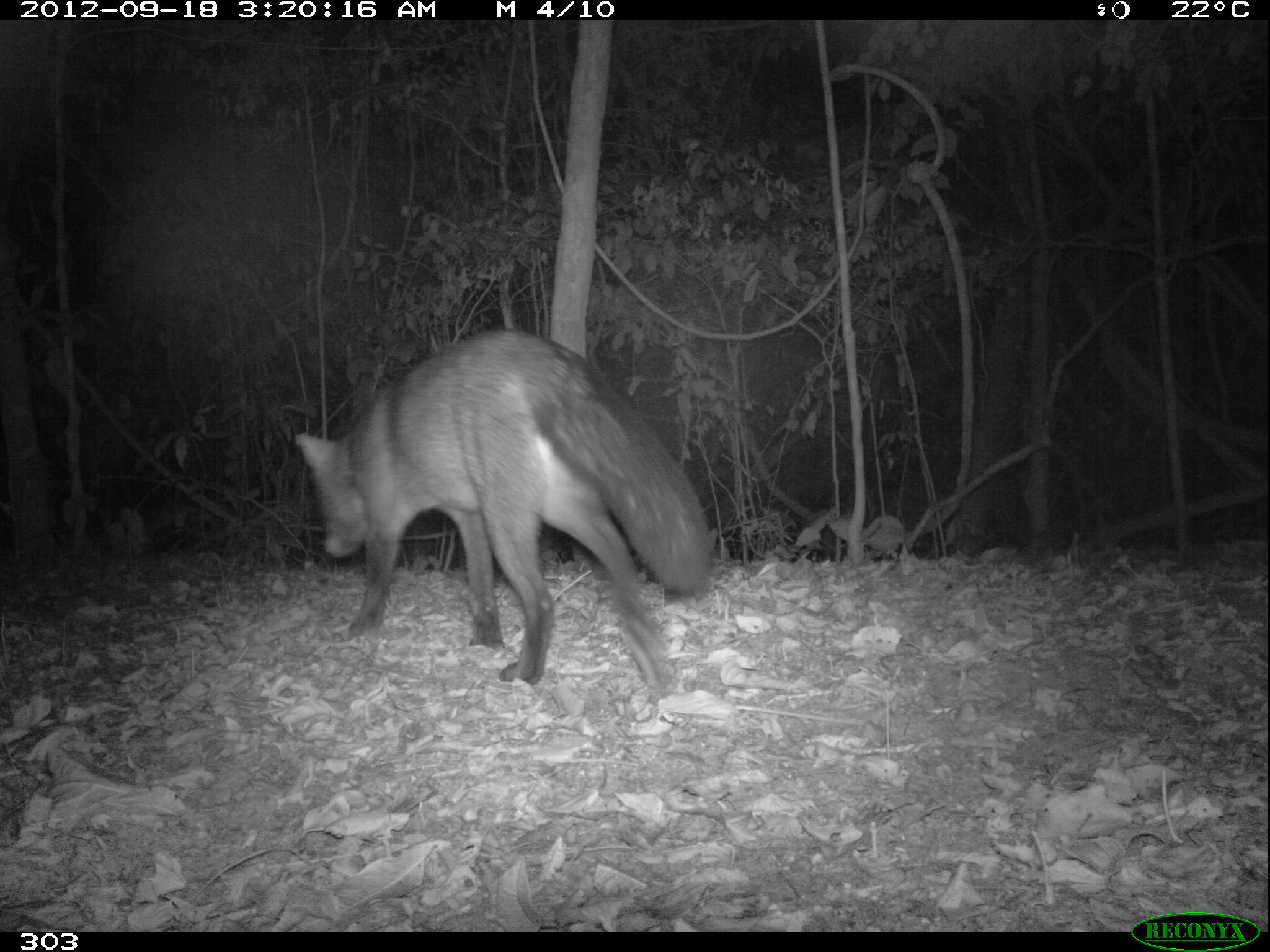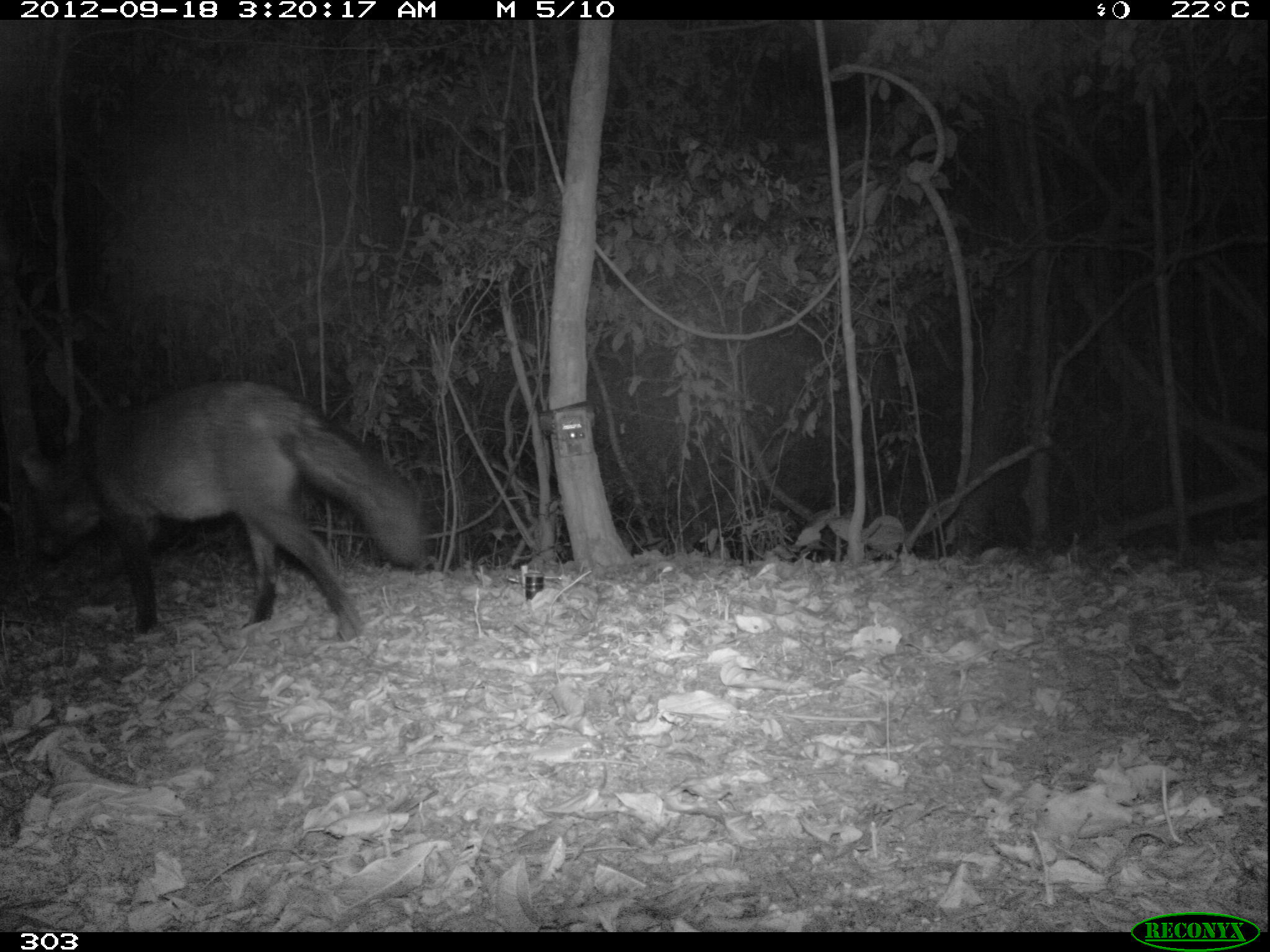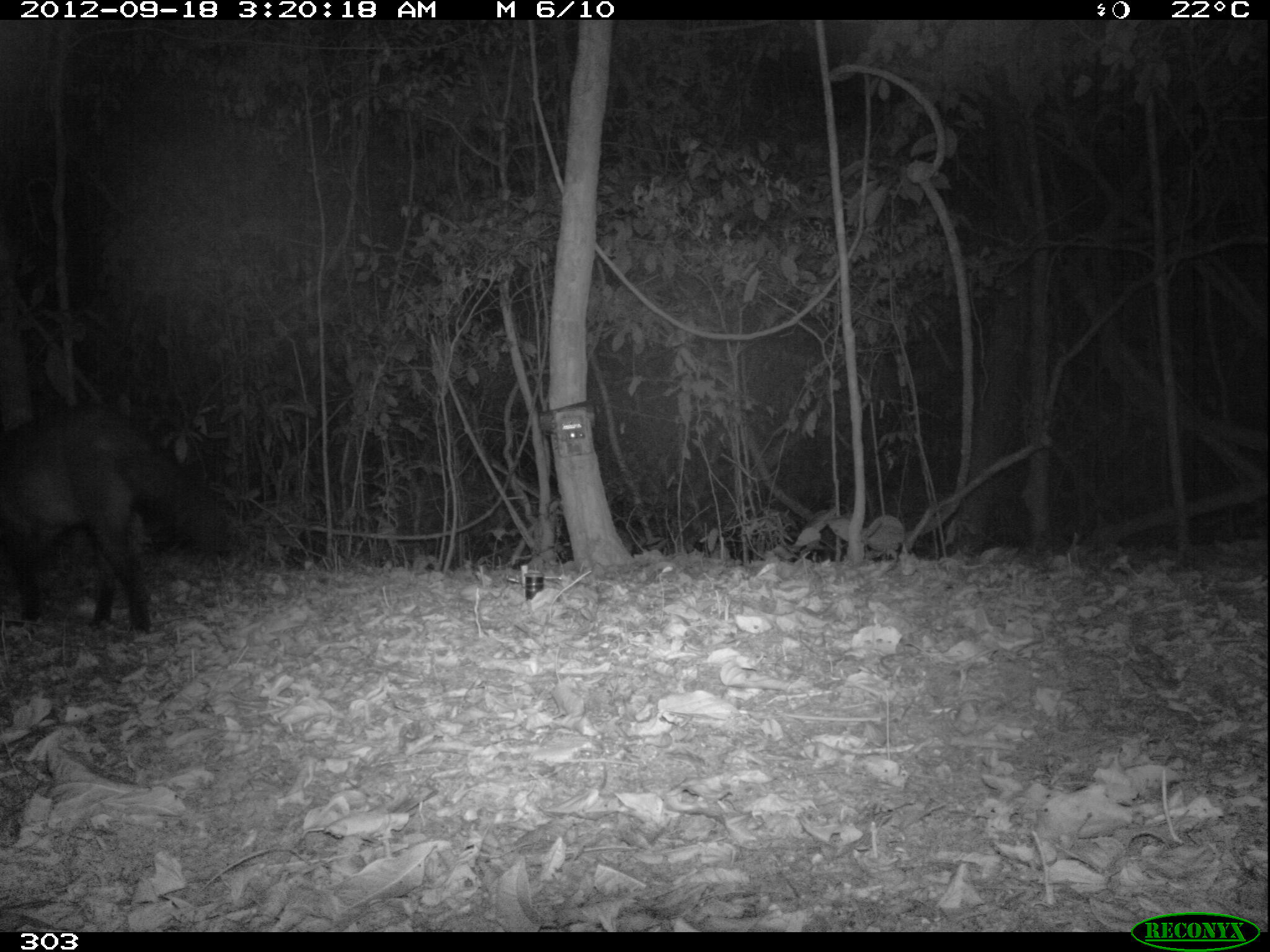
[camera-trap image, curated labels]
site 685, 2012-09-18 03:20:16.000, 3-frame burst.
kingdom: Animalia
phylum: Chordata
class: Mammalia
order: Carnivora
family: Canidae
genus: Atelocynus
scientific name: Atelocynus microtis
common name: short-eared dog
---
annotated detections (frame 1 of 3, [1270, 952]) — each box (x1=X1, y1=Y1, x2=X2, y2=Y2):
atelocynus microtis: (x1=293, y1=327, x2=718, y2=706)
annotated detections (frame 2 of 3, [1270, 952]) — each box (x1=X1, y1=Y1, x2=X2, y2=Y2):
atelocynus microtis: (x1=17, y1=380, x2=423, y2=641)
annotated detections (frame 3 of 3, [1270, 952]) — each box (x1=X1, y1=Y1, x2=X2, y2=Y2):
atelocynus microtis: (x1=0, y1=405, x2=239, y2=635)